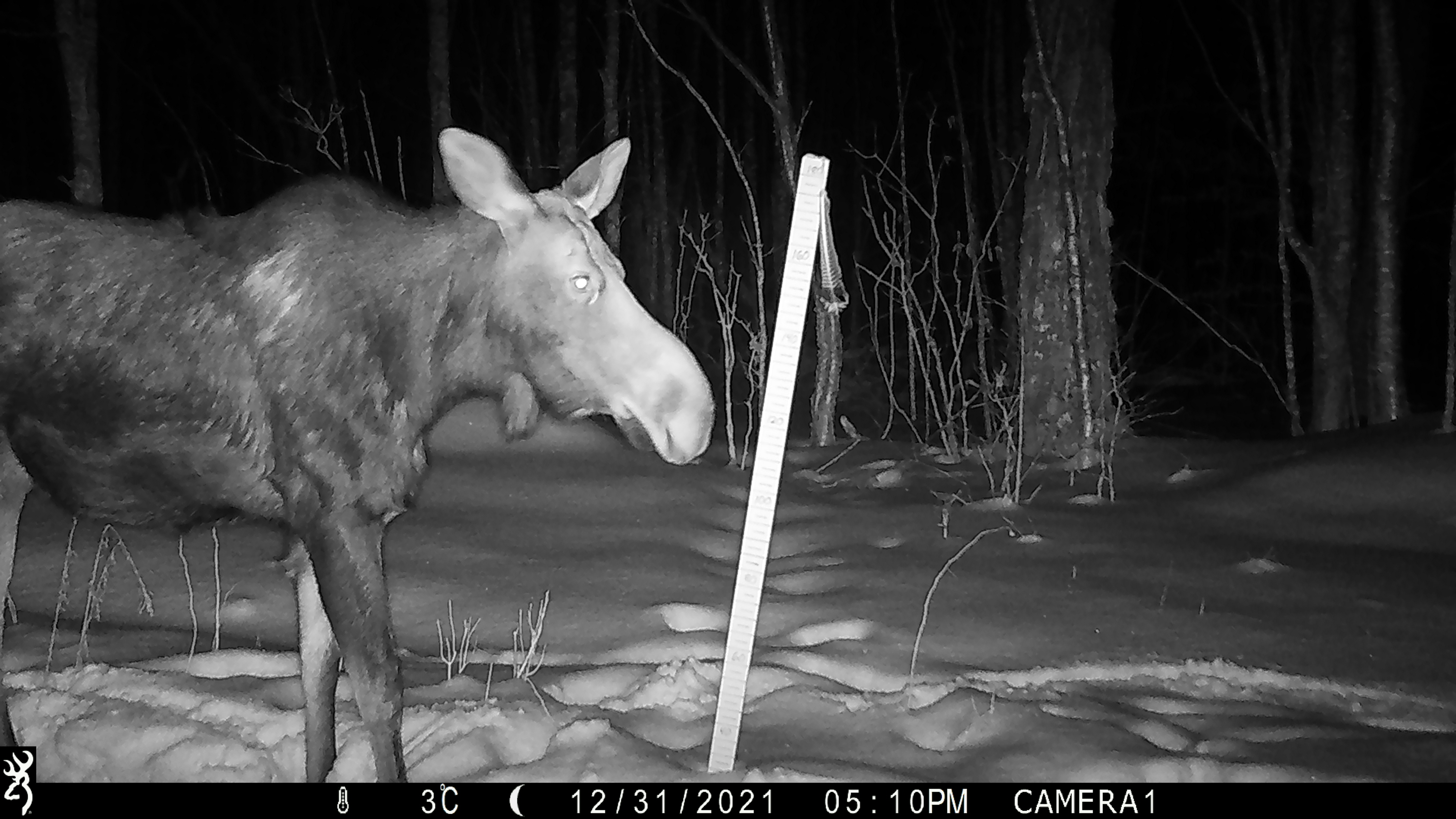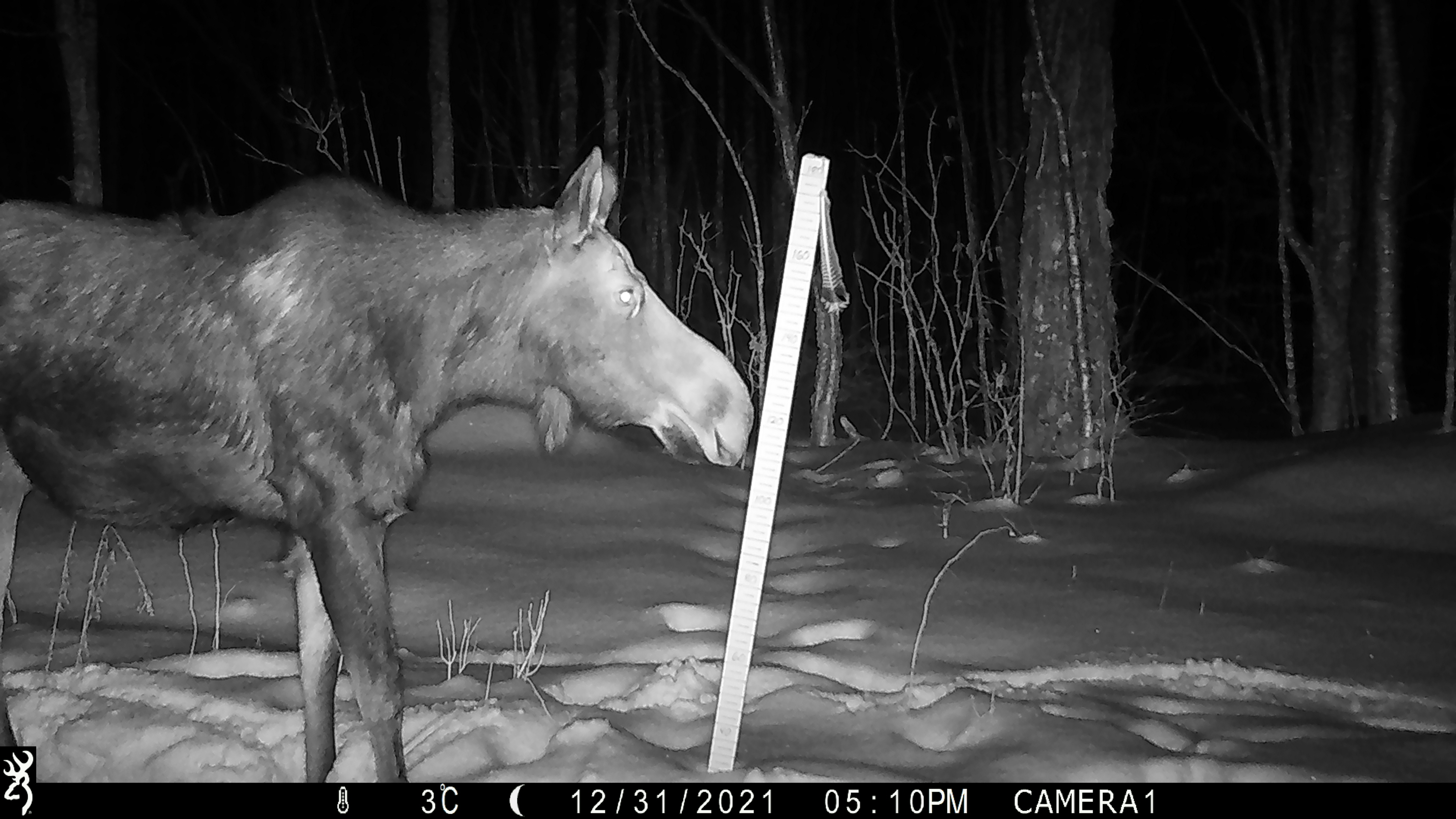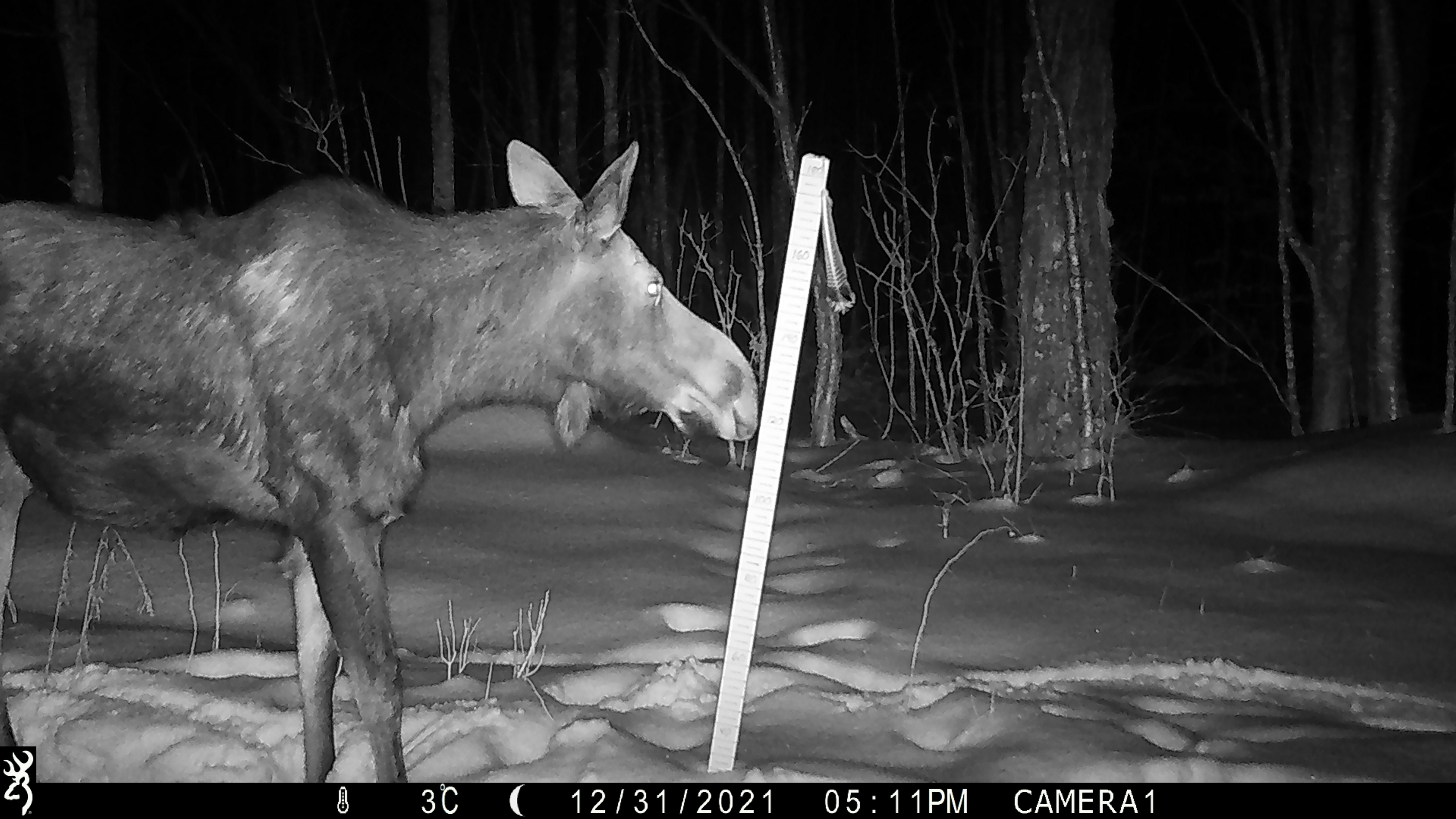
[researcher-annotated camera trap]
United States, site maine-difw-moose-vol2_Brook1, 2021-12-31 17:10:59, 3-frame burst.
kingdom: Animalia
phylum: Chordata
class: Mammalia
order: Artiodactyla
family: Cervidae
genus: Alces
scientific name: Alces alces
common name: moose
Moose (Alces alces).